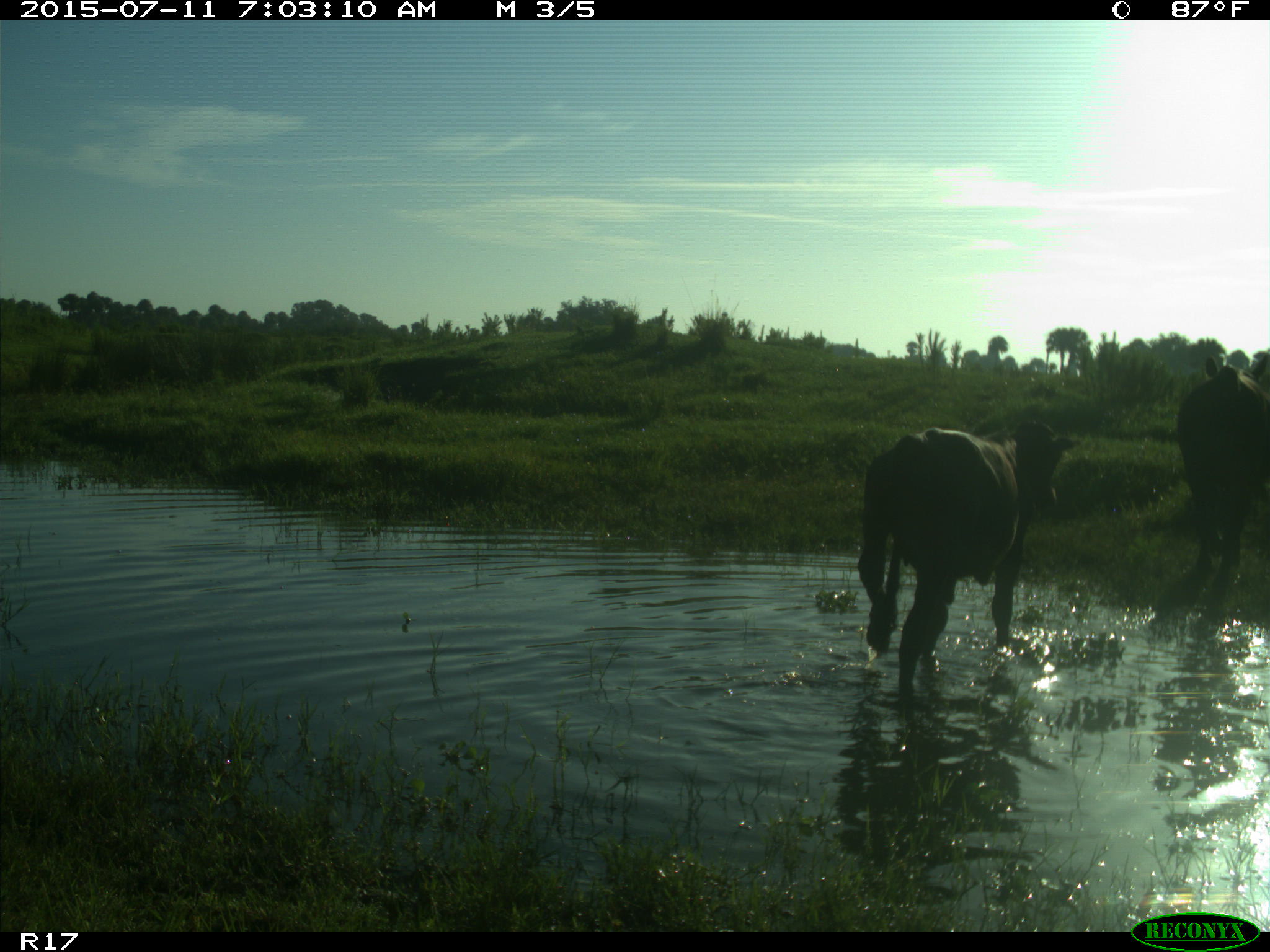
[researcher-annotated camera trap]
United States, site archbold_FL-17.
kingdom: Animalia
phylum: Chordata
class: Mammalia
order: Artiodactyla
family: Bovidae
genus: Bos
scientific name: Bos taurus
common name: domestic cow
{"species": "Bos taurus (domestic cow)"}